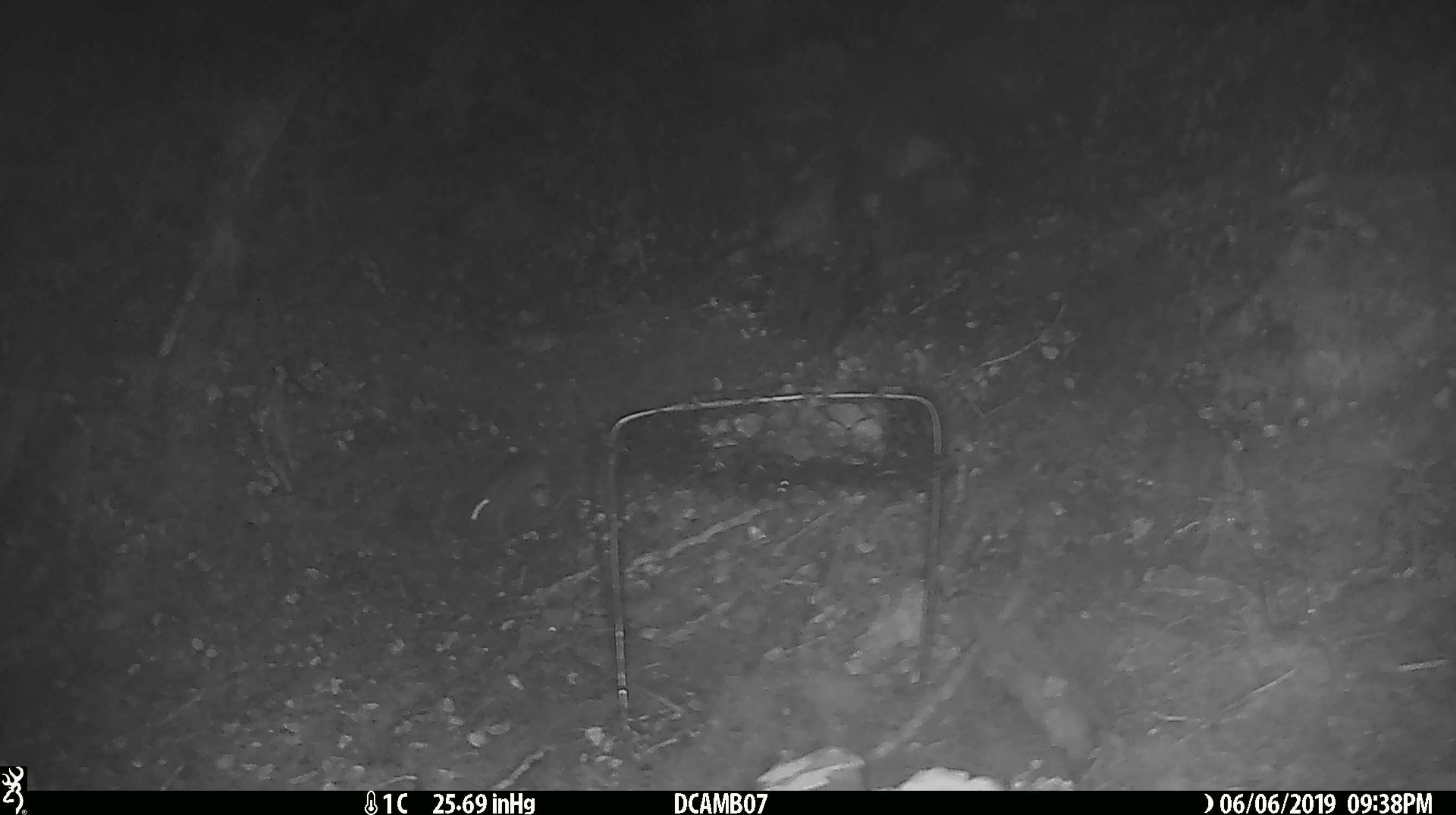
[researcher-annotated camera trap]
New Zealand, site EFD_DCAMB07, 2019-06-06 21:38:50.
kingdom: Animalia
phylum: Chordata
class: Mammalia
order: Rodentia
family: Muridae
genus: Mus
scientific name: Mus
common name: mouse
Mouse (Mus).